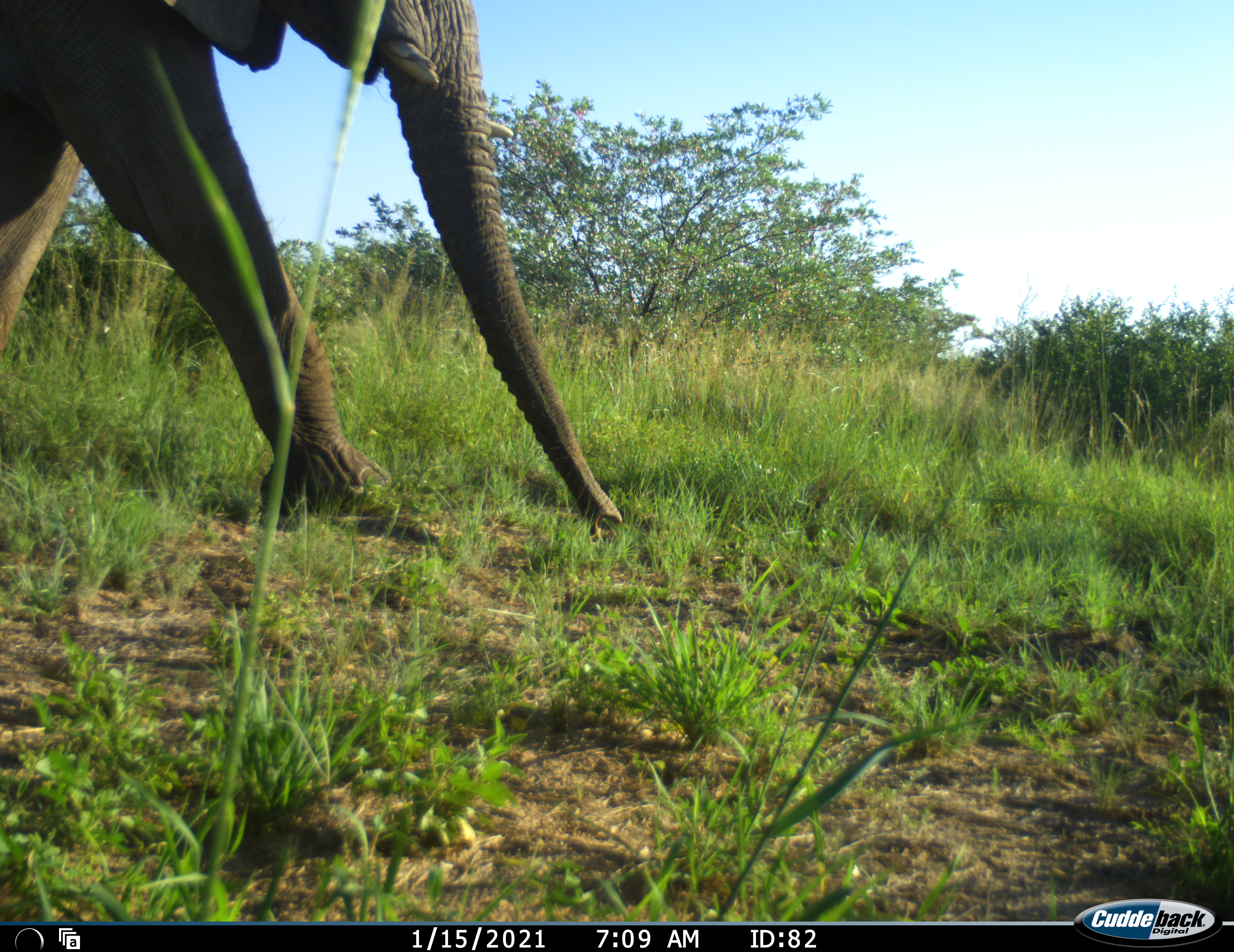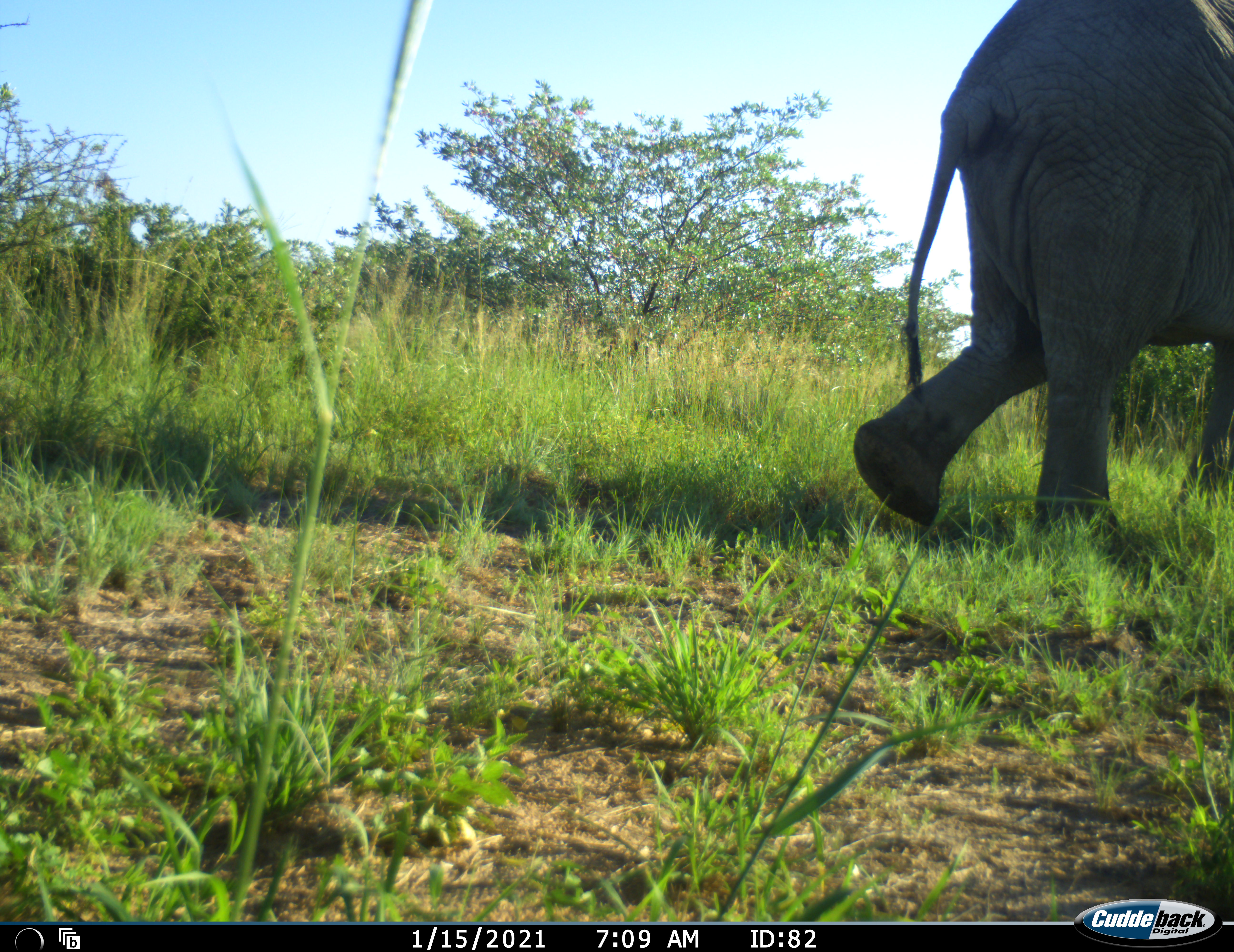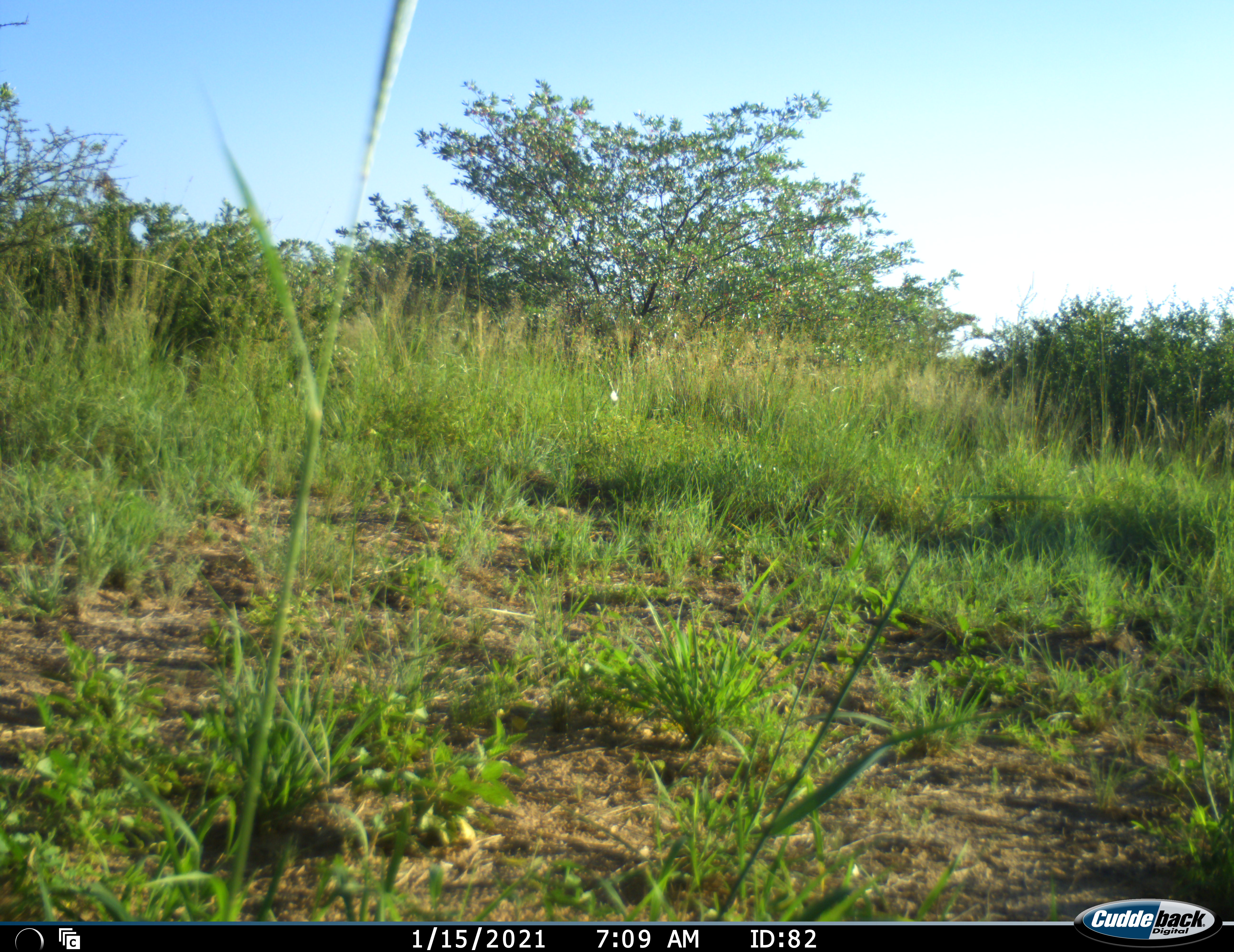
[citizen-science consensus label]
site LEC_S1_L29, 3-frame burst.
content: unidentified animal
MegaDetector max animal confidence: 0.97